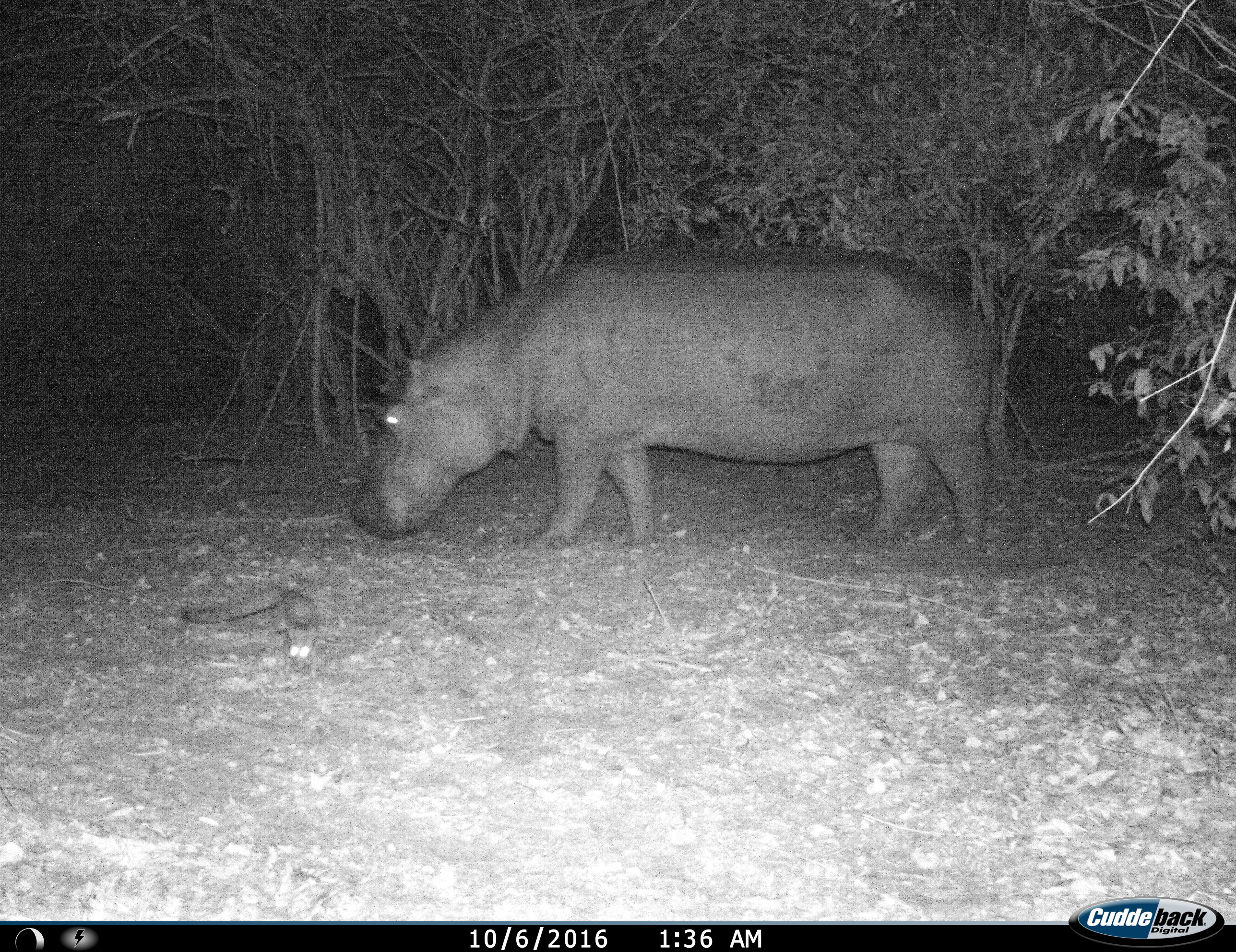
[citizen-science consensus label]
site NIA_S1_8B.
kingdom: Animalia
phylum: Chordata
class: Mammalia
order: Artiodactyla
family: Hippopotamidae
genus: Hippopotamus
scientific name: Hippopotamus amphibius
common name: hippopotamus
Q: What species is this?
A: Hippopotamus (Hippopotamus amphibius).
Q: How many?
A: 1.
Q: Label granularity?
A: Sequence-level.